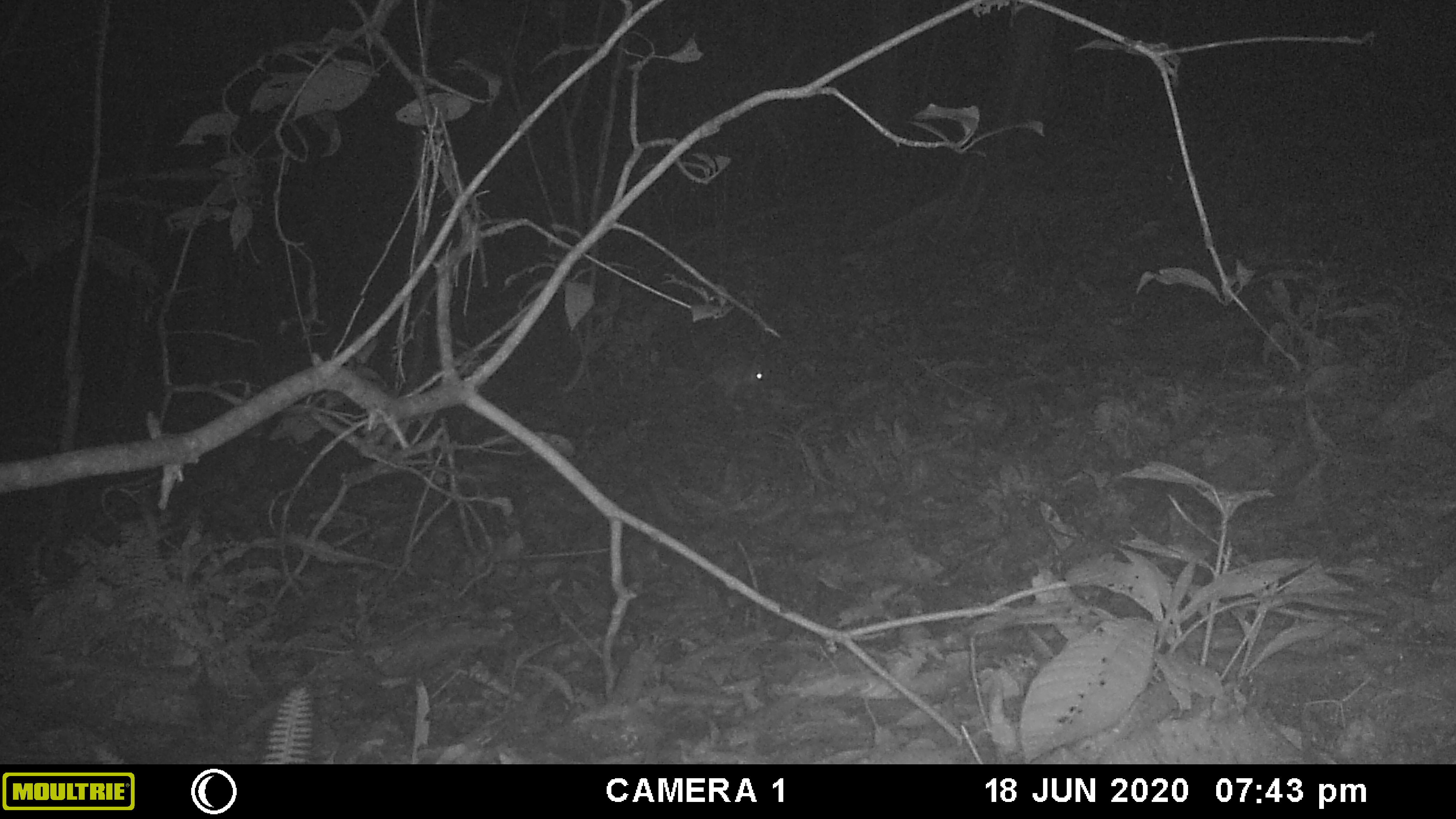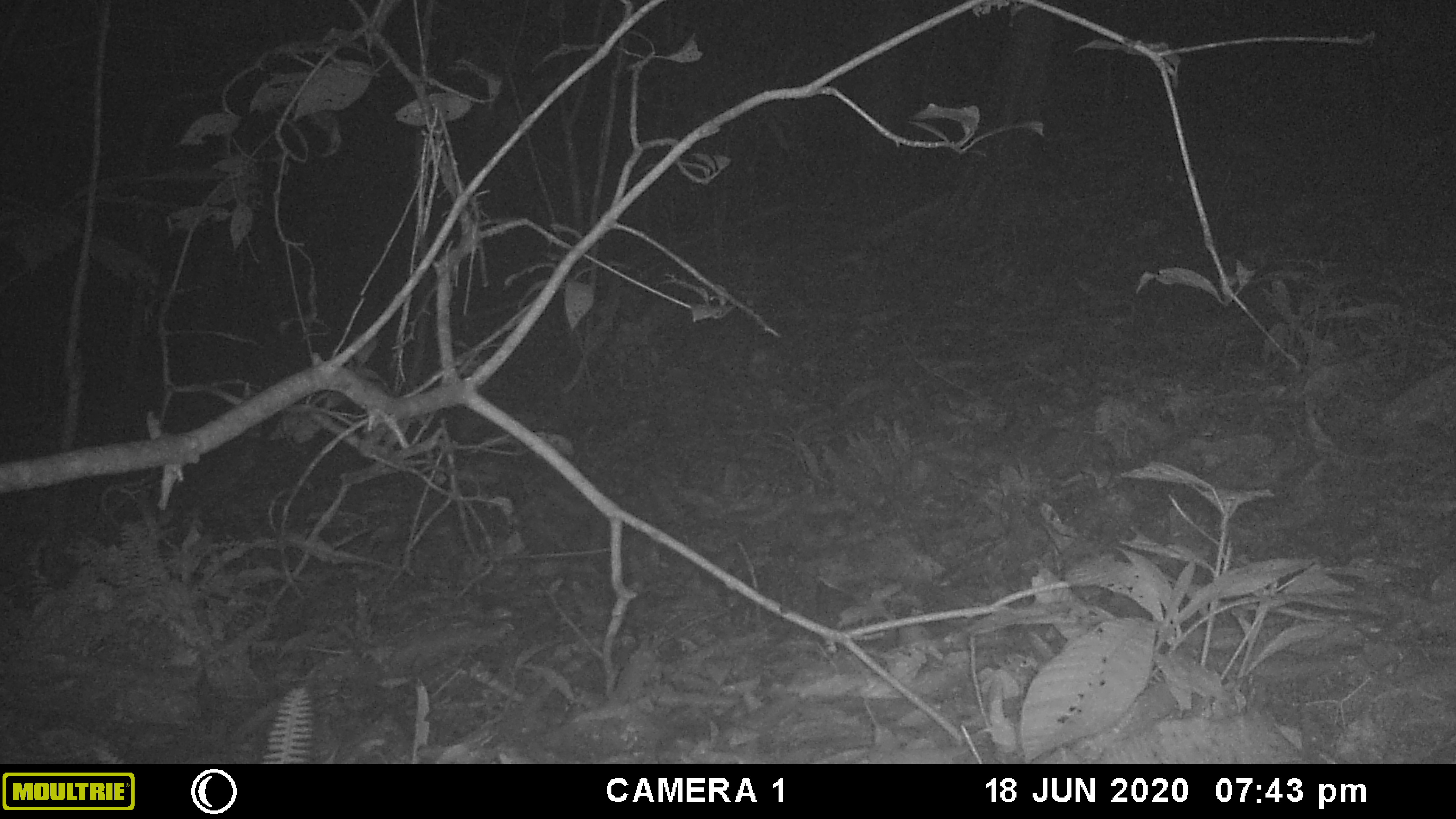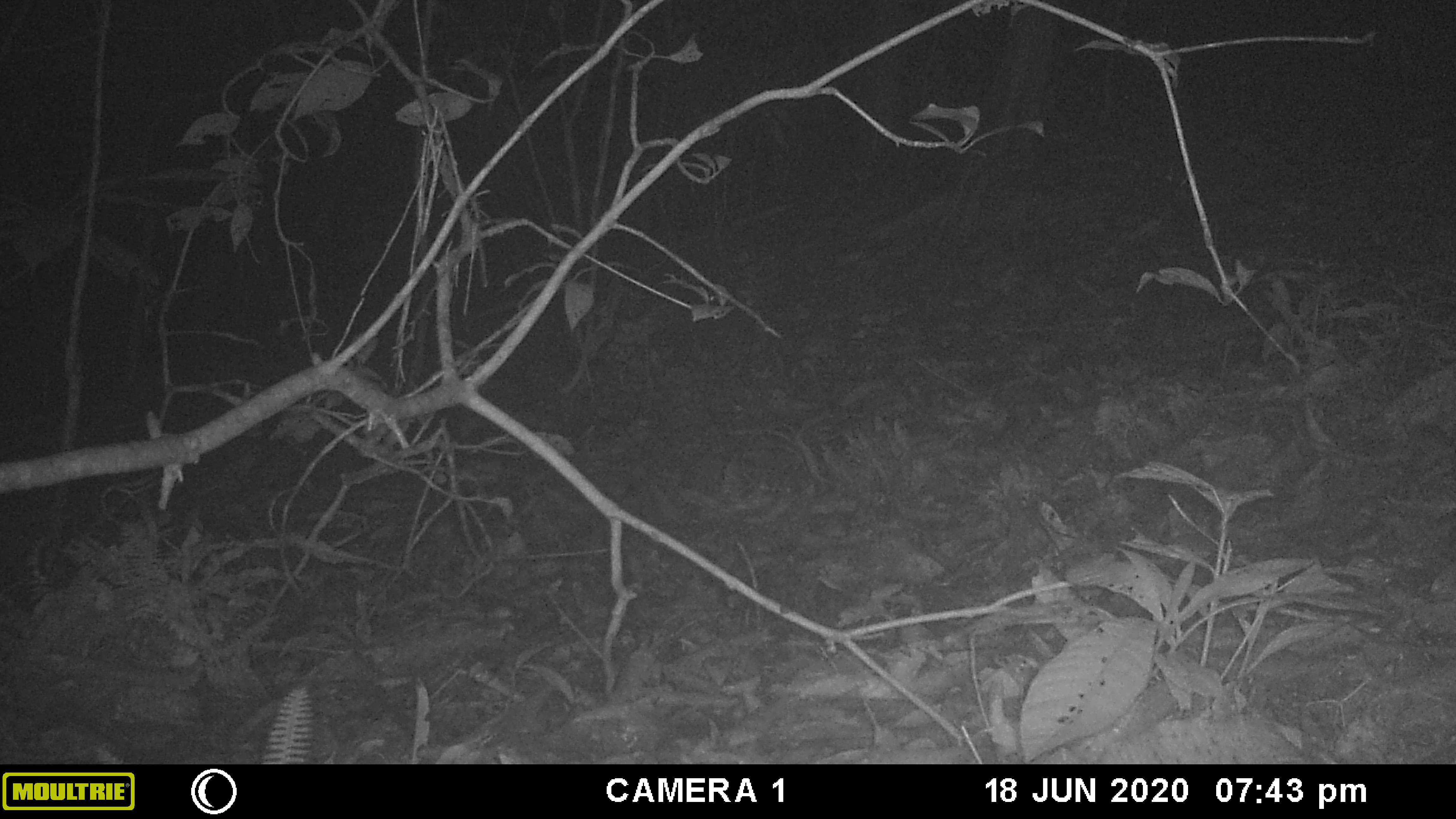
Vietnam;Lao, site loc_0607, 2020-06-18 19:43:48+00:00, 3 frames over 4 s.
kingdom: Animalia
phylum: Chordata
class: Mammalia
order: Rodentia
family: Muridae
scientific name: Muridae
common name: old-world mice and rats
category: unidentified murid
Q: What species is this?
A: Unidentified murid (old-world mice and rats) (Muridae).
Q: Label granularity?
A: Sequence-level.